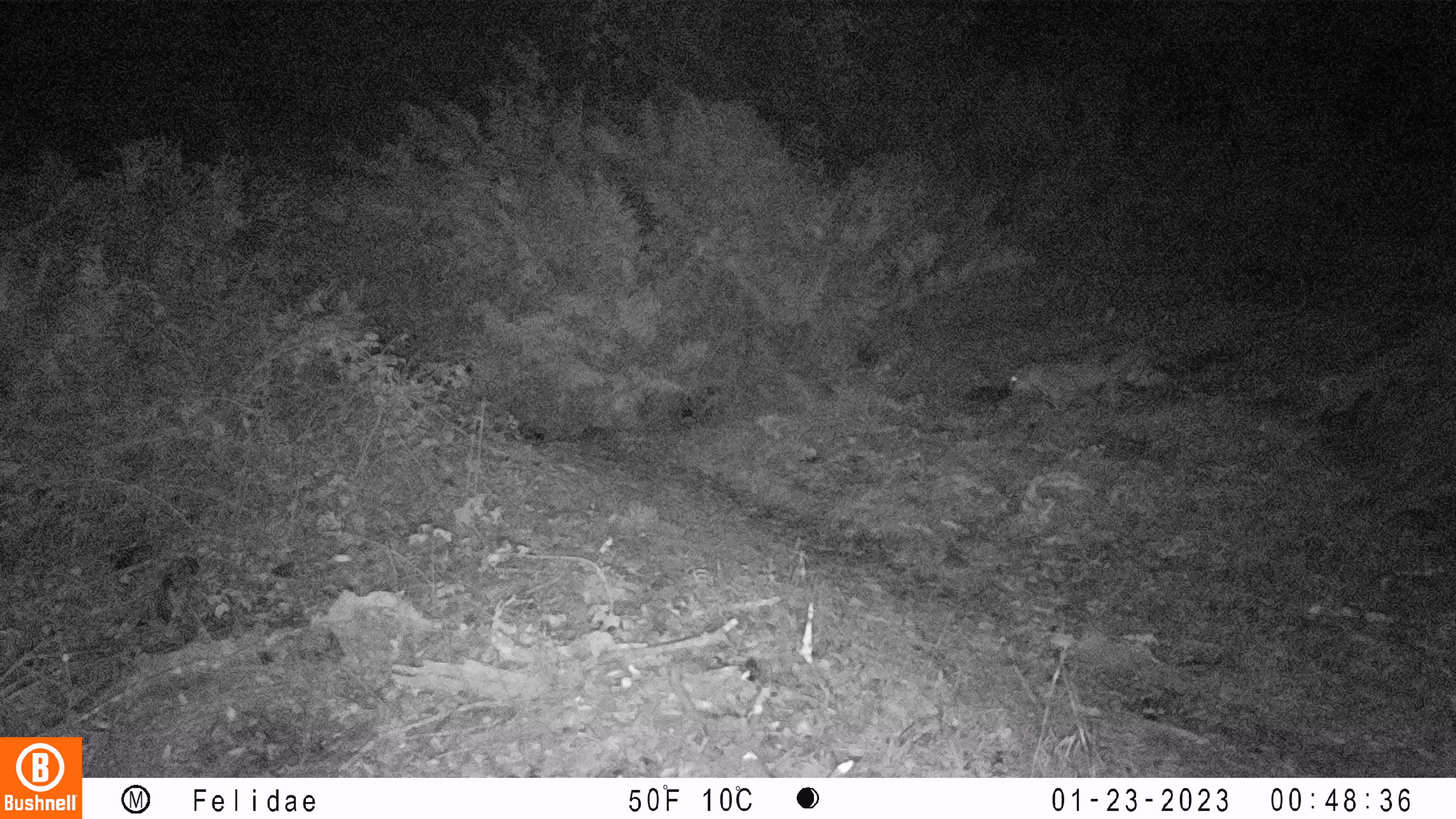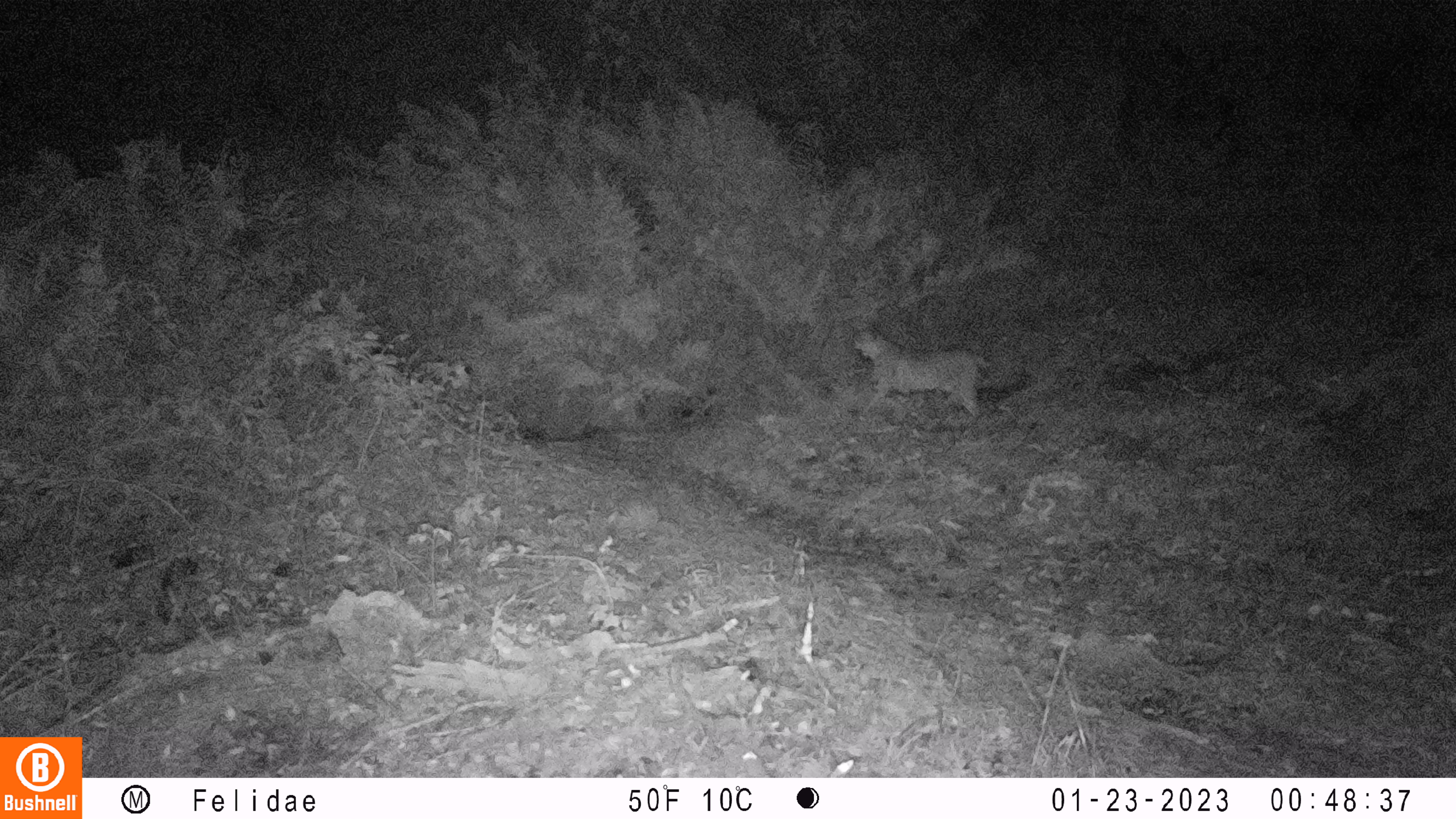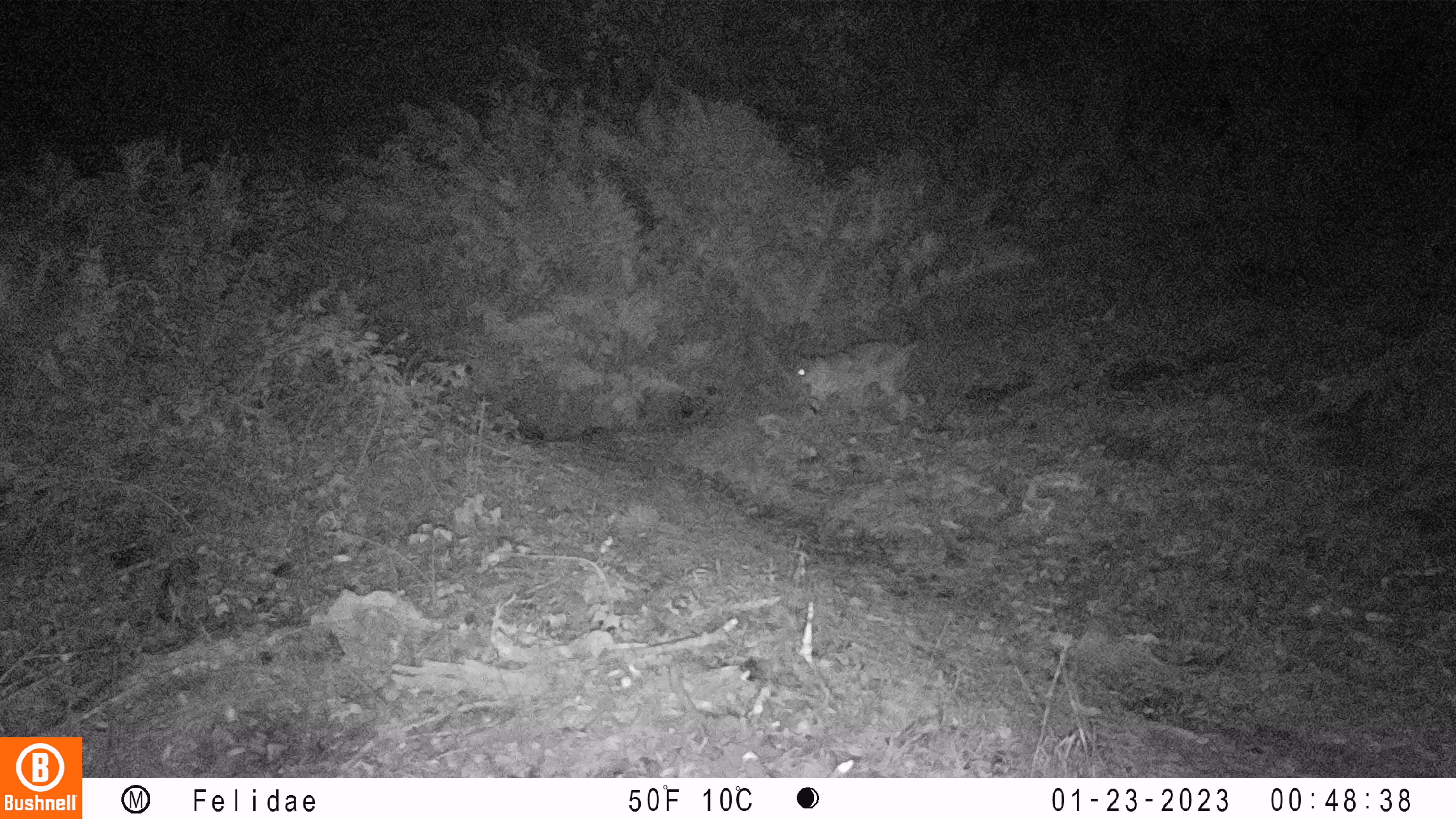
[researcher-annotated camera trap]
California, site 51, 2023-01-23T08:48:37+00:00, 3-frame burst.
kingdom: Animalia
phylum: Chordata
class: Mammalia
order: Carnivora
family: Felidae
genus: Lynx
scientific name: Lynx rufus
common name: bobcat